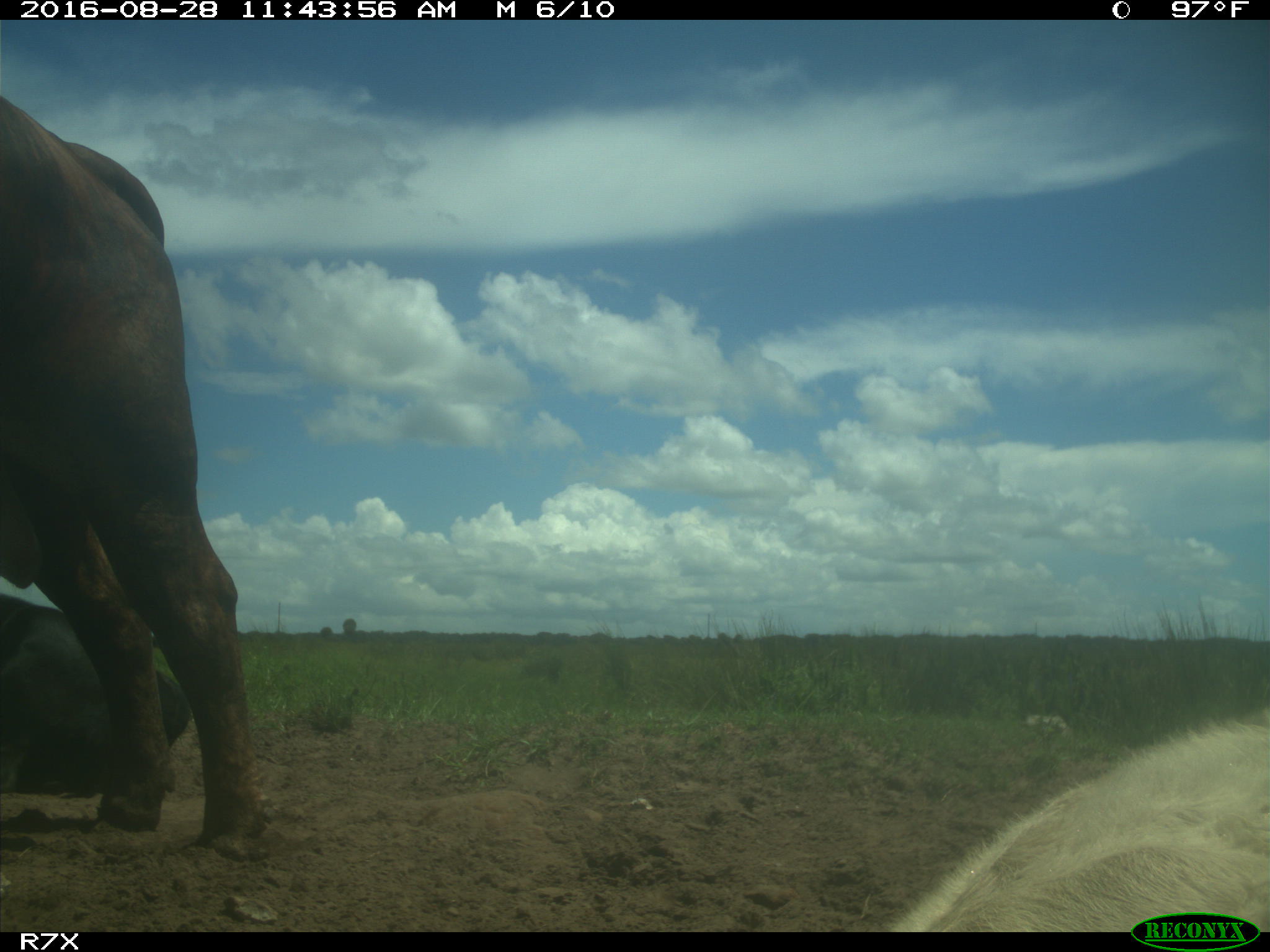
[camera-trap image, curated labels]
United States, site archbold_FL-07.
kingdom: Animalia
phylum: Chordata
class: Mammalia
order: Artiodactyla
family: Bovidae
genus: Bos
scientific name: Bos taurus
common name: domestic cow